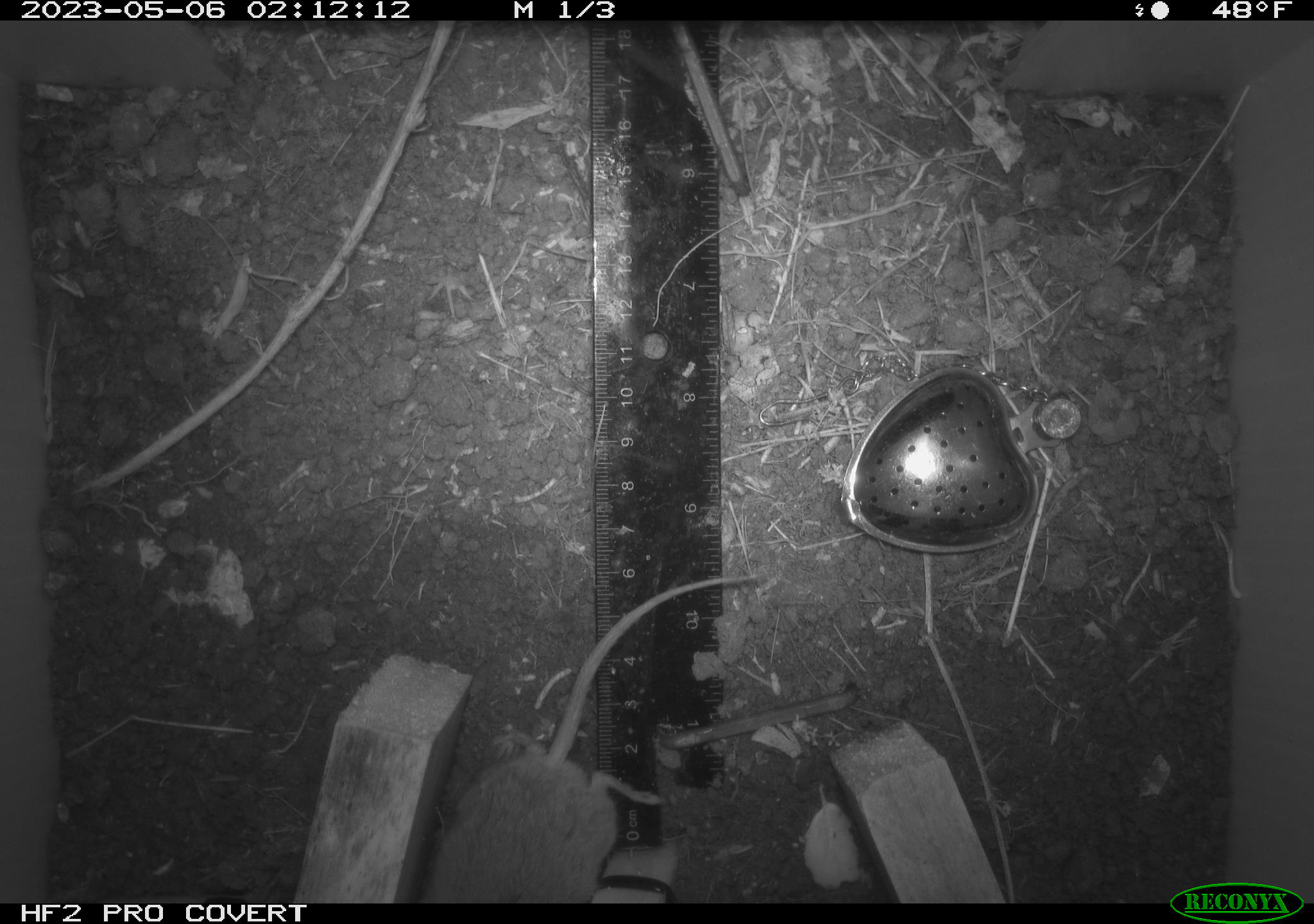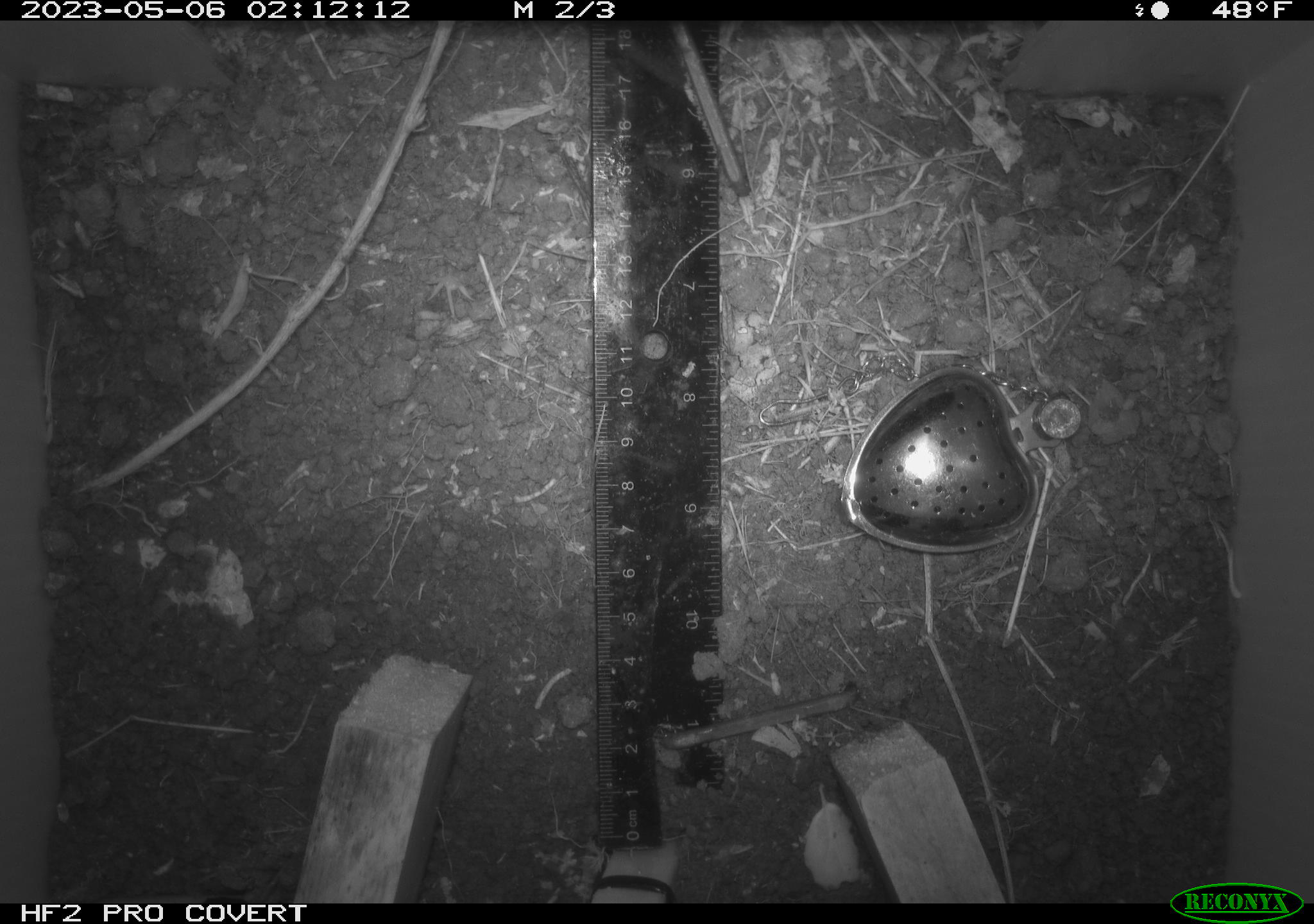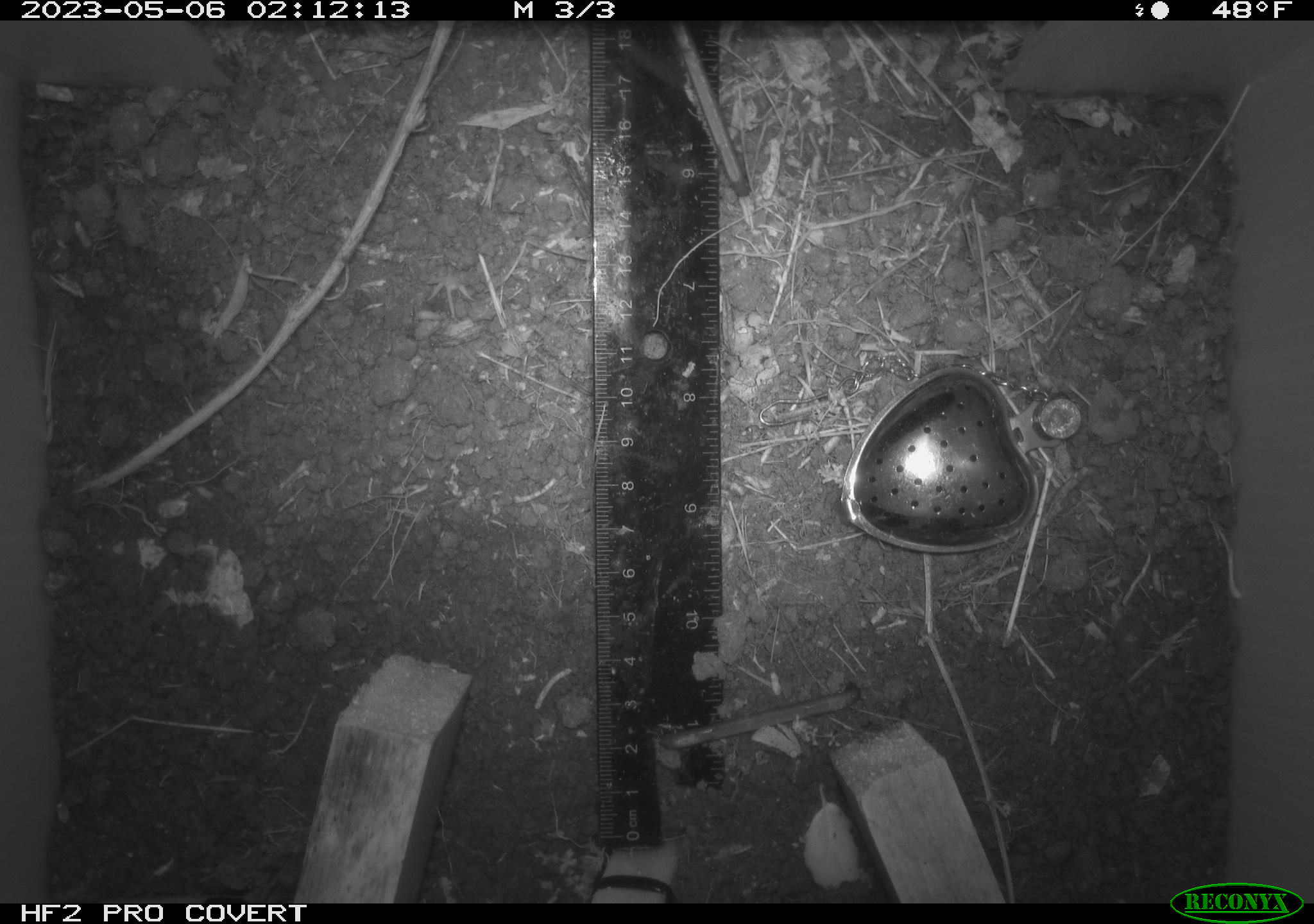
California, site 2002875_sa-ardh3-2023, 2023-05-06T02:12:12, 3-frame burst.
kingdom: Animalia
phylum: Chordata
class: Mammalia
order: Rodentia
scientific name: Rodentia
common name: mouse species